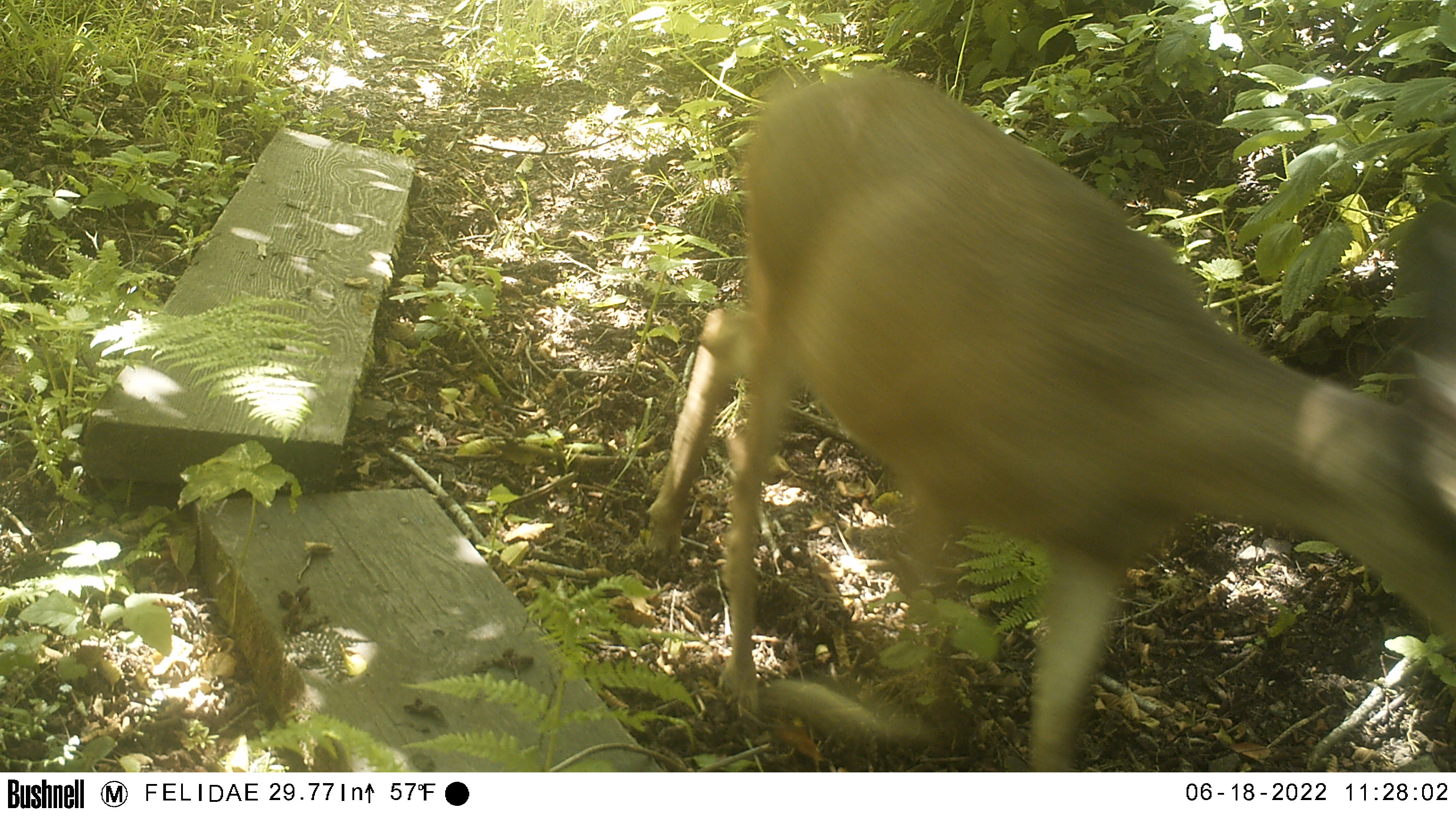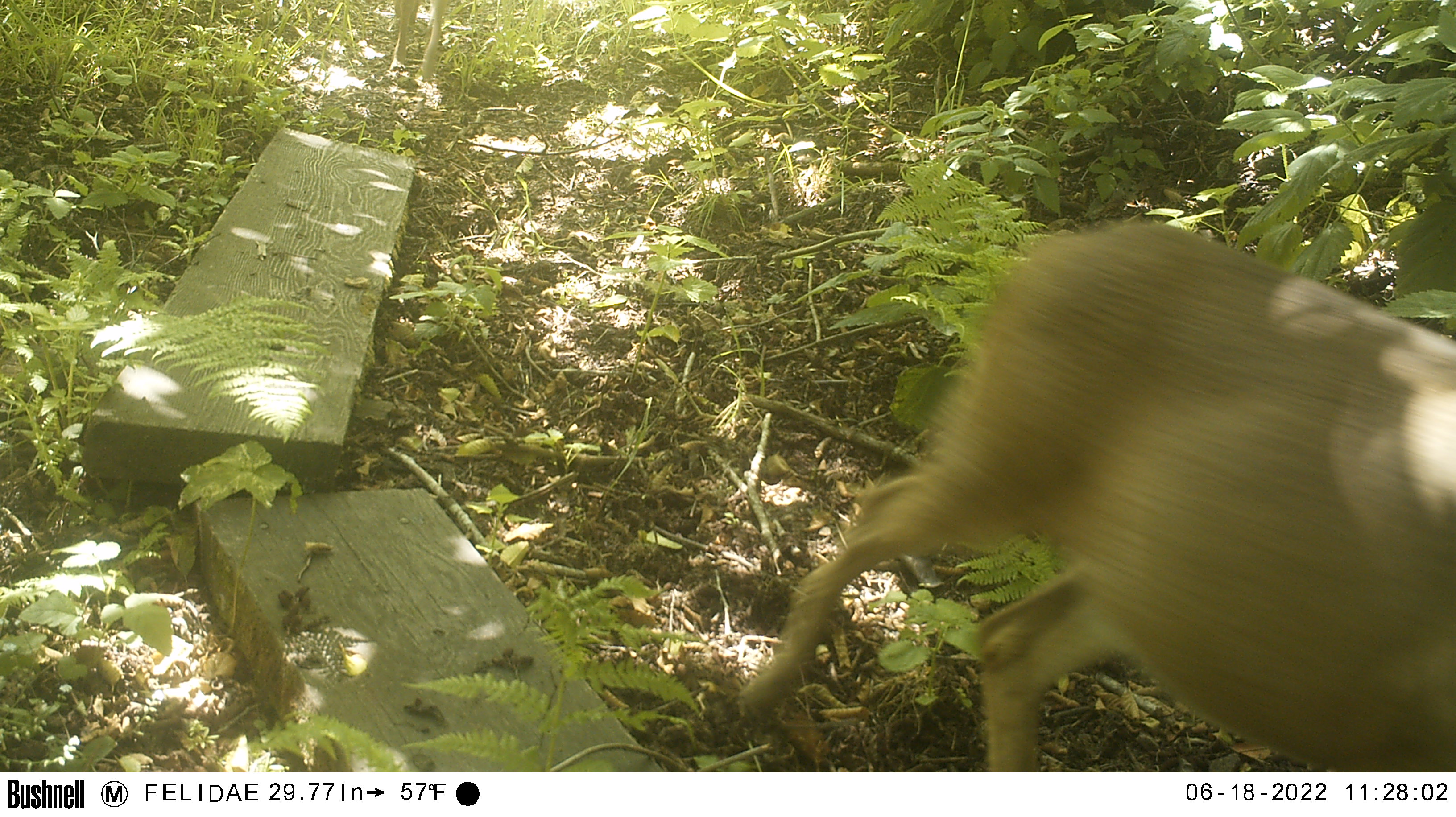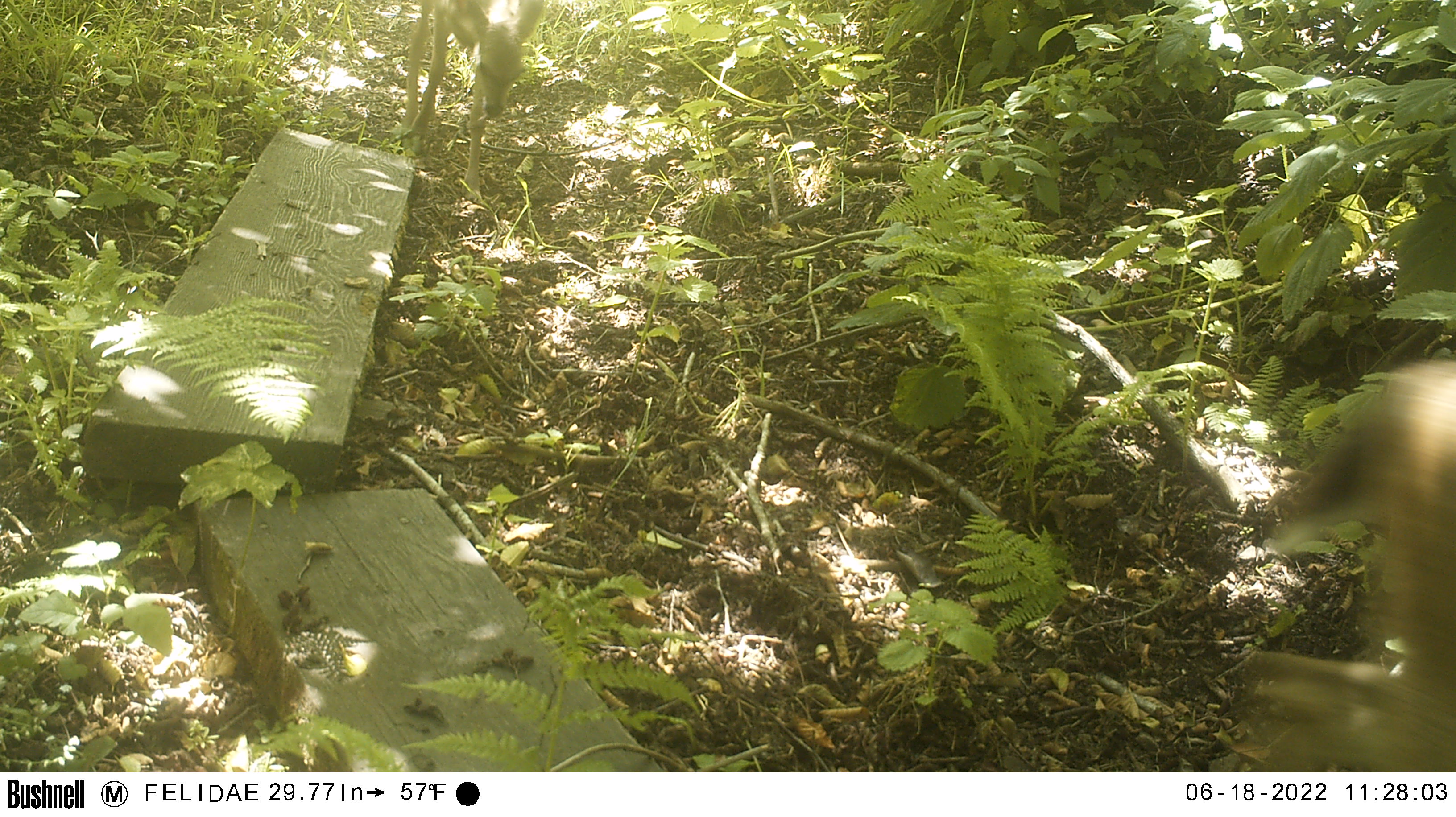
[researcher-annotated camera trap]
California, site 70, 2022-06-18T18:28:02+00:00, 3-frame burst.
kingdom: Animalia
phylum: Chordata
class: Mammalia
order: Artiodactyla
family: Cervidae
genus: Odocoileus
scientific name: Odocoileus hemionus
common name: mule deer